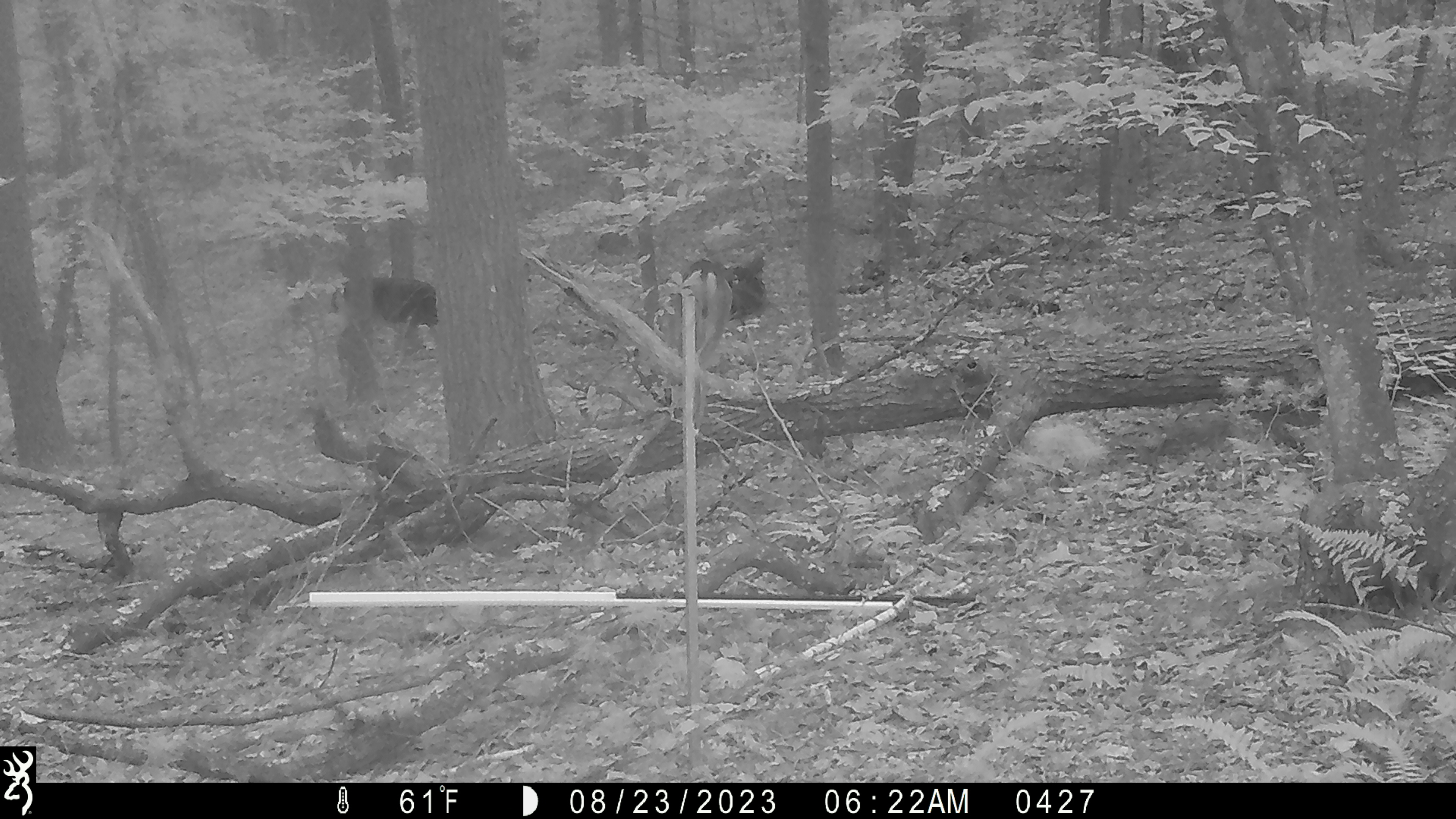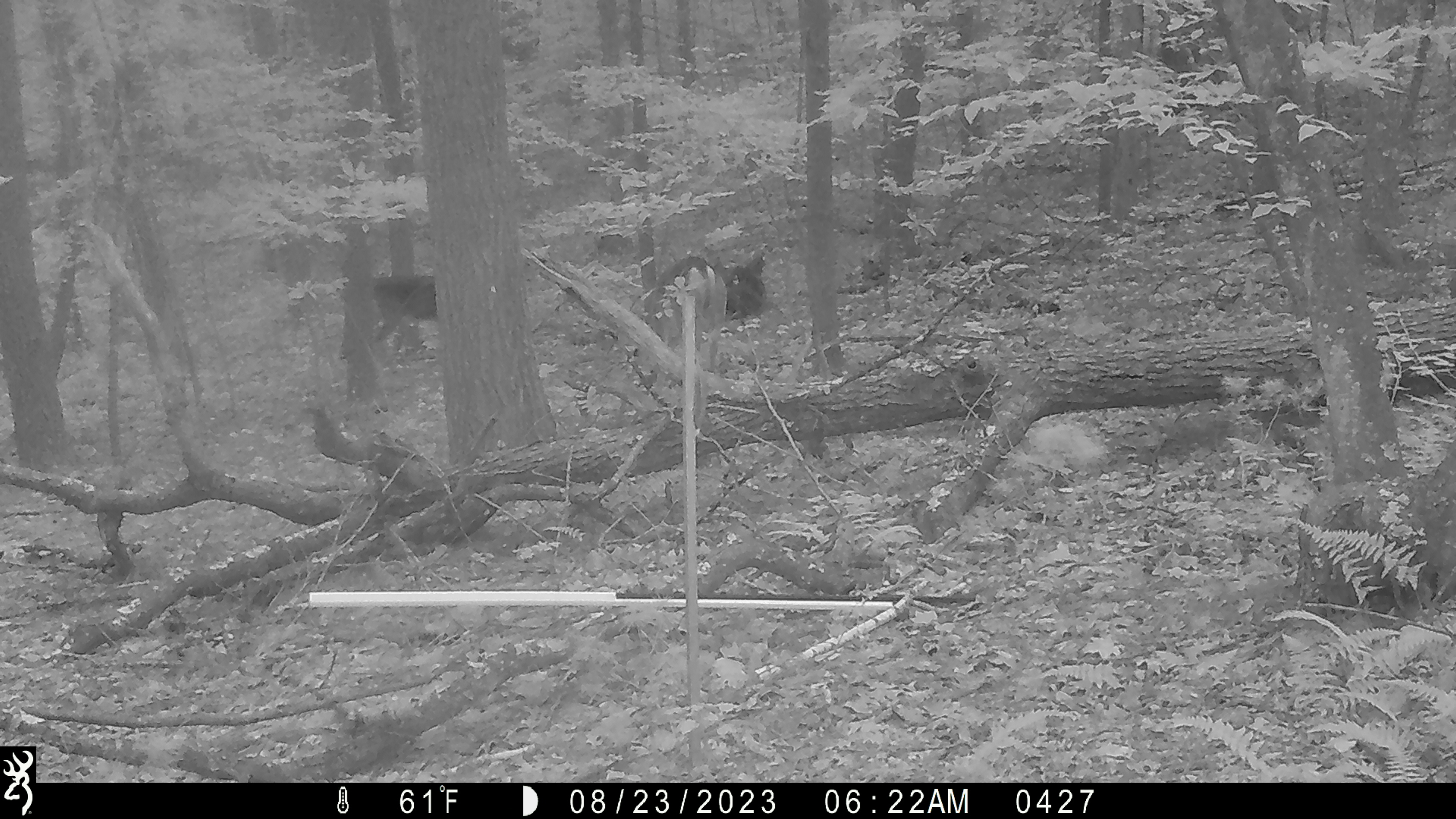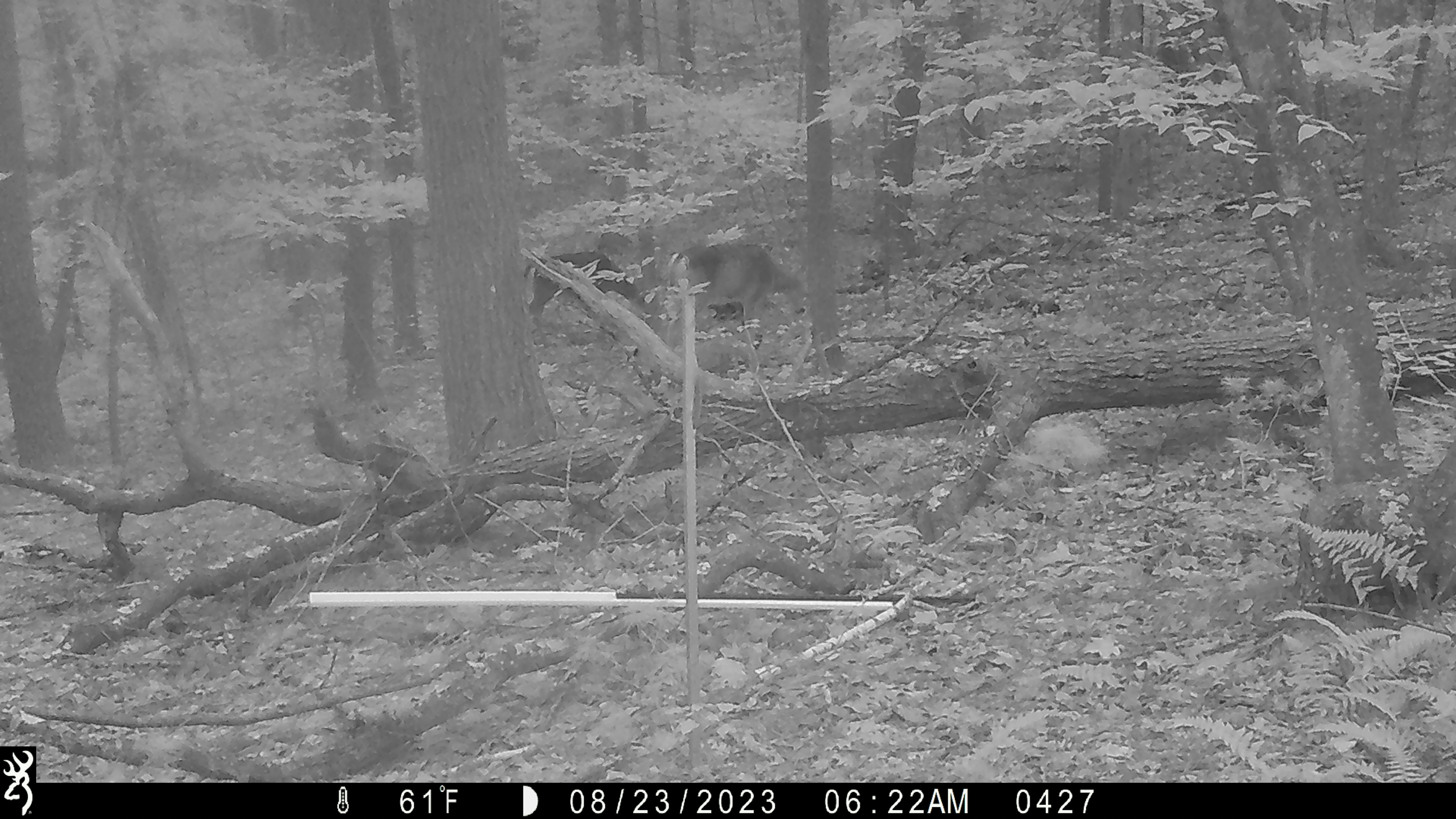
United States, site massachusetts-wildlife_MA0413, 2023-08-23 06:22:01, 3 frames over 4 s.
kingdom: Animalia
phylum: Chordata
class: Mammalia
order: Artiodactyla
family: Cervidae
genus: Odocoileus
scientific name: Odocoileus virginianus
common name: white-tailed deer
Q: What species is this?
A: White-tailed deer (Odocoileus virginianus).